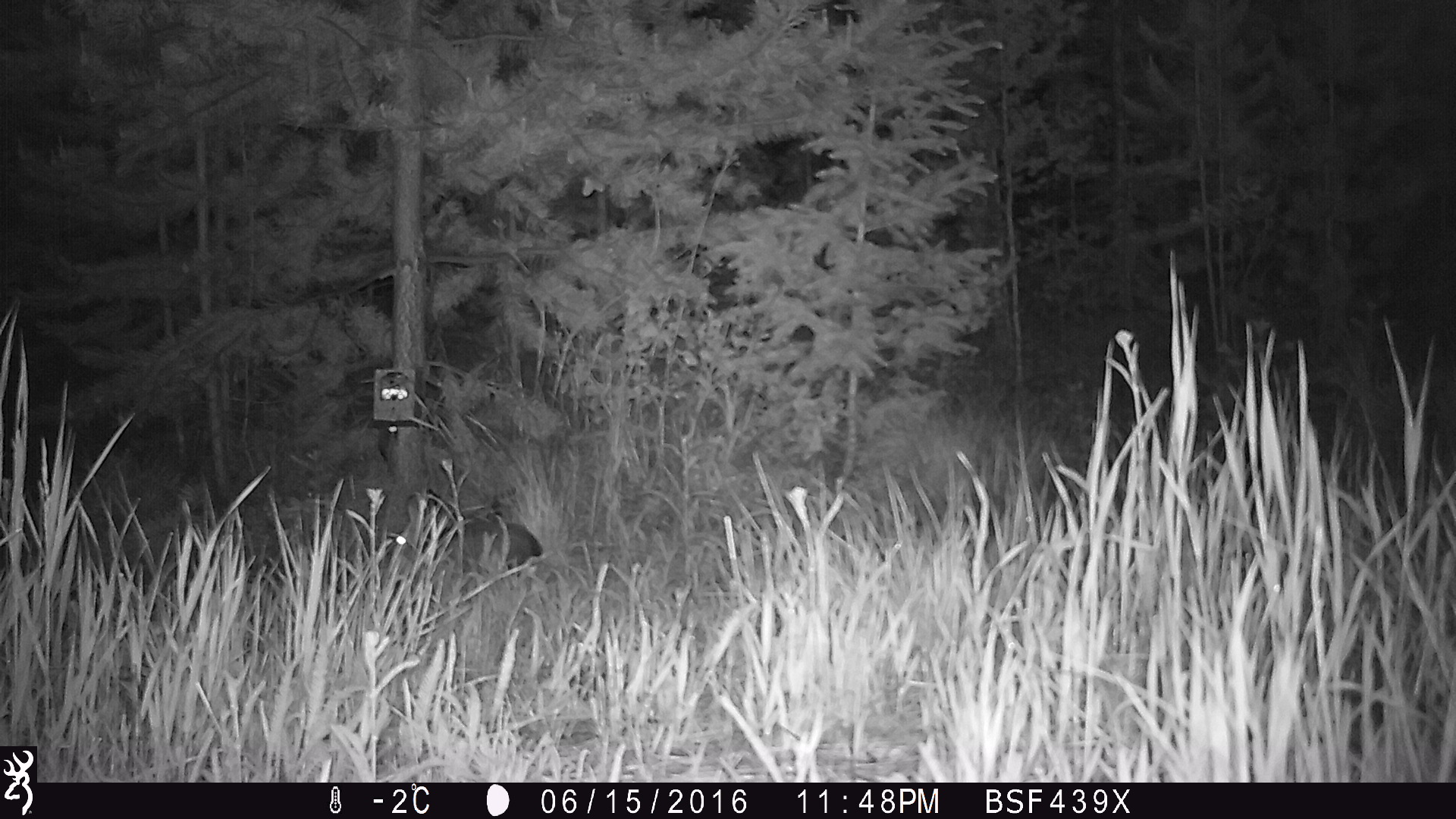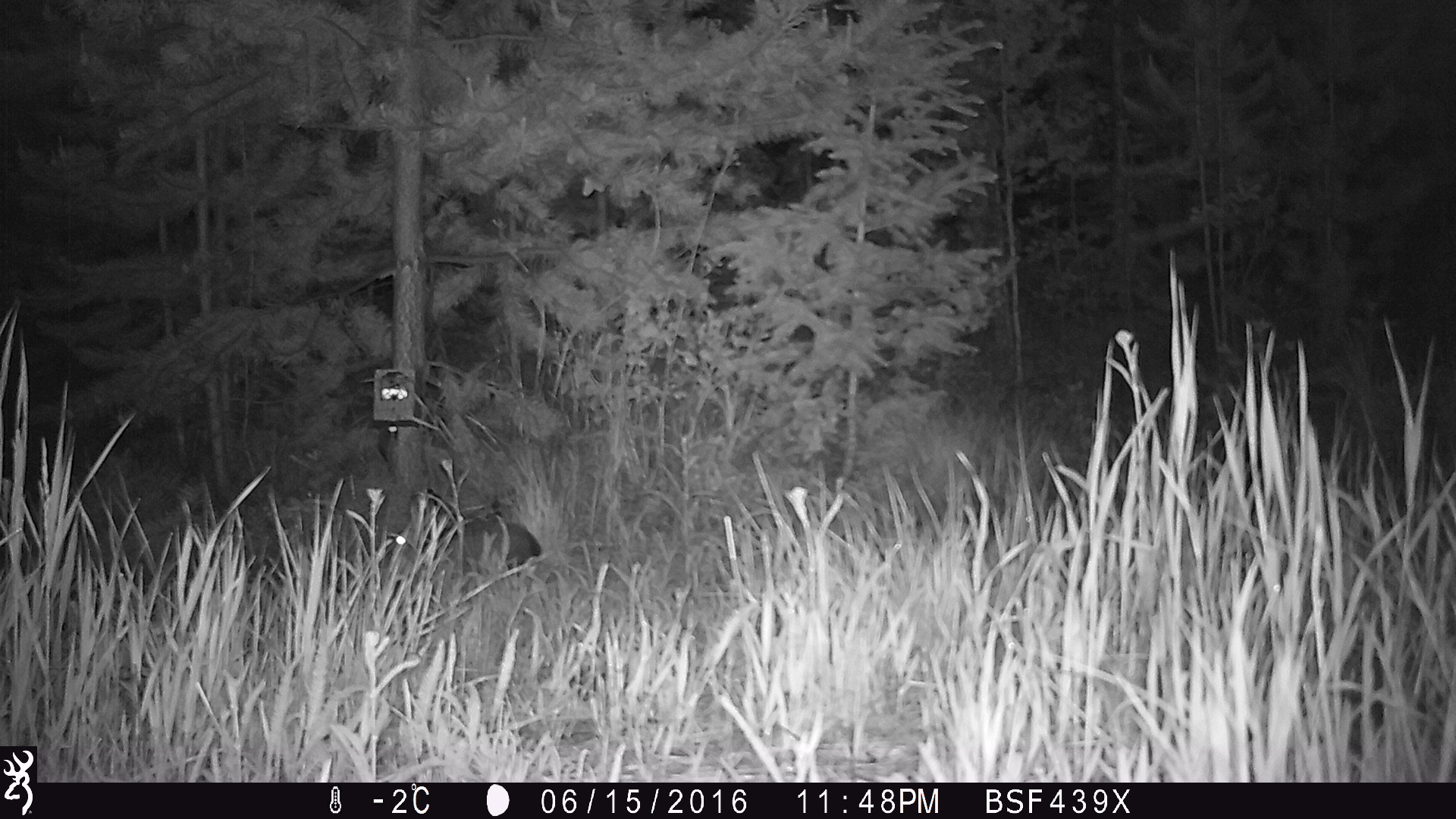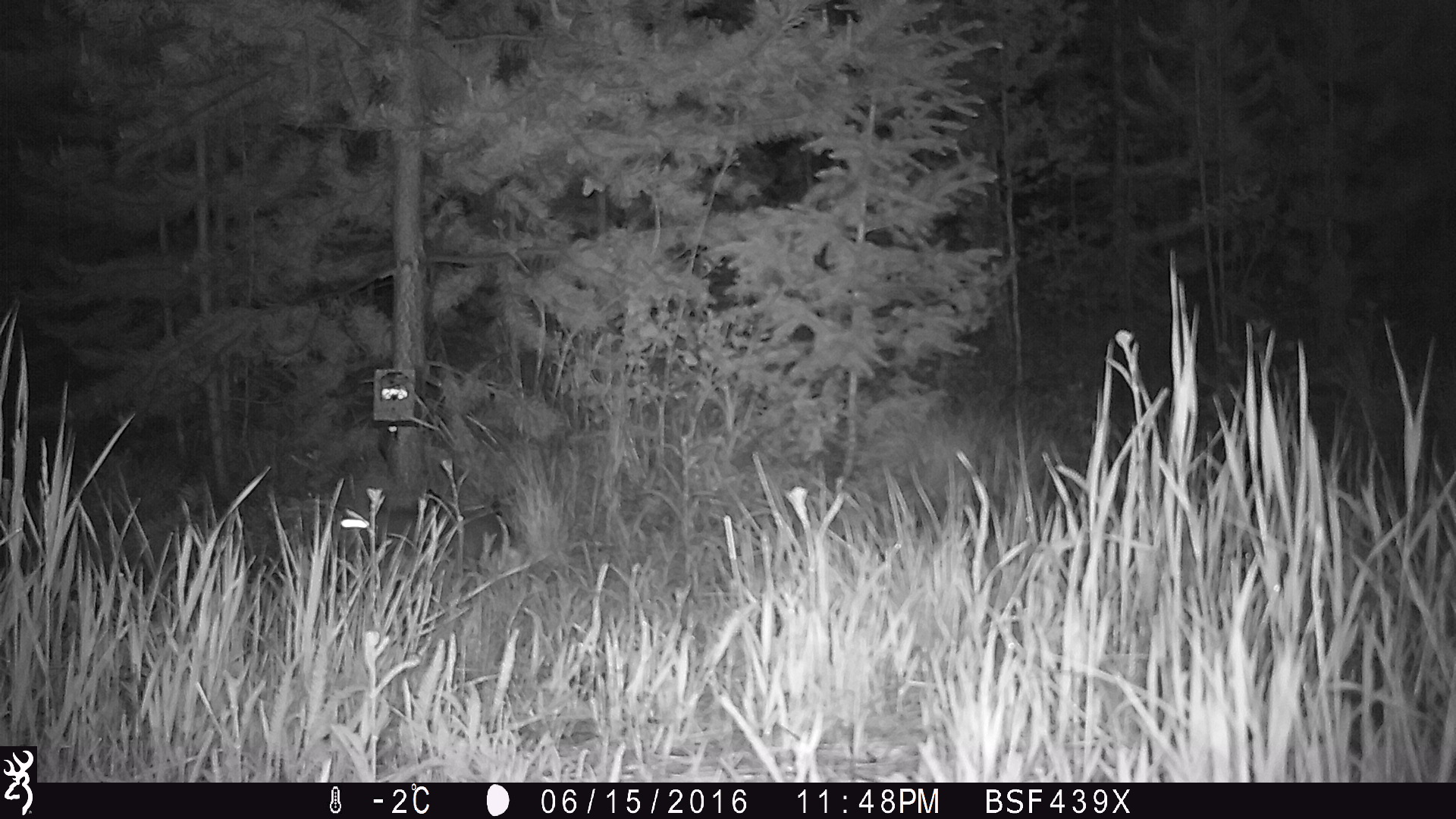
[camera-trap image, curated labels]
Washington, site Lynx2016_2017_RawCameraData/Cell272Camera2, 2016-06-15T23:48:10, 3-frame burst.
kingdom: Animalia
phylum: Chordata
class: Mammalia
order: Lagomorpha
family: Leporidae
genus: Lepus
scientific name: Lepus americanus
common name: snowshoe hare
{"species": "Lepus americanus (snowshoe hare)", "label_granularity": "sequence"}